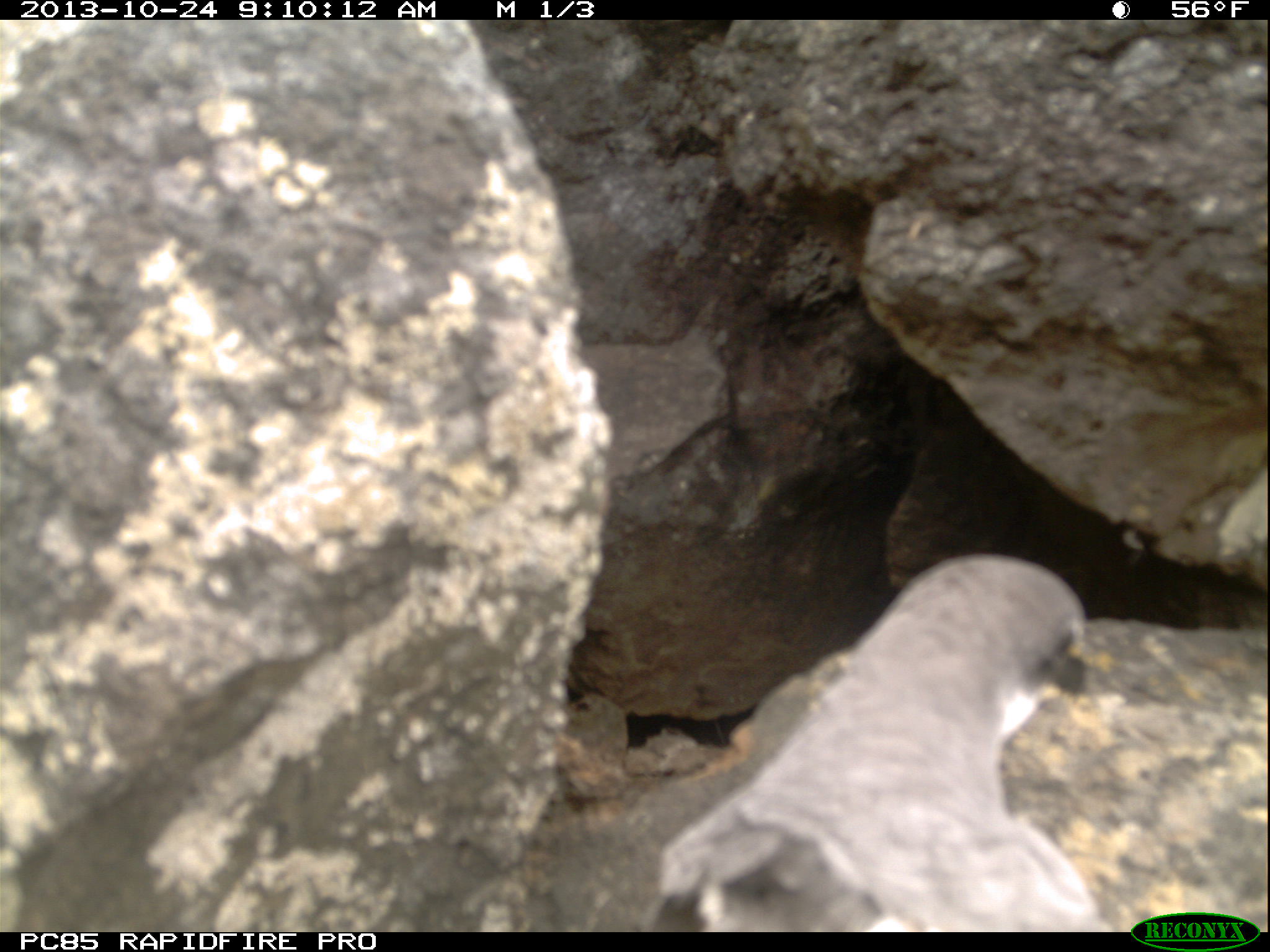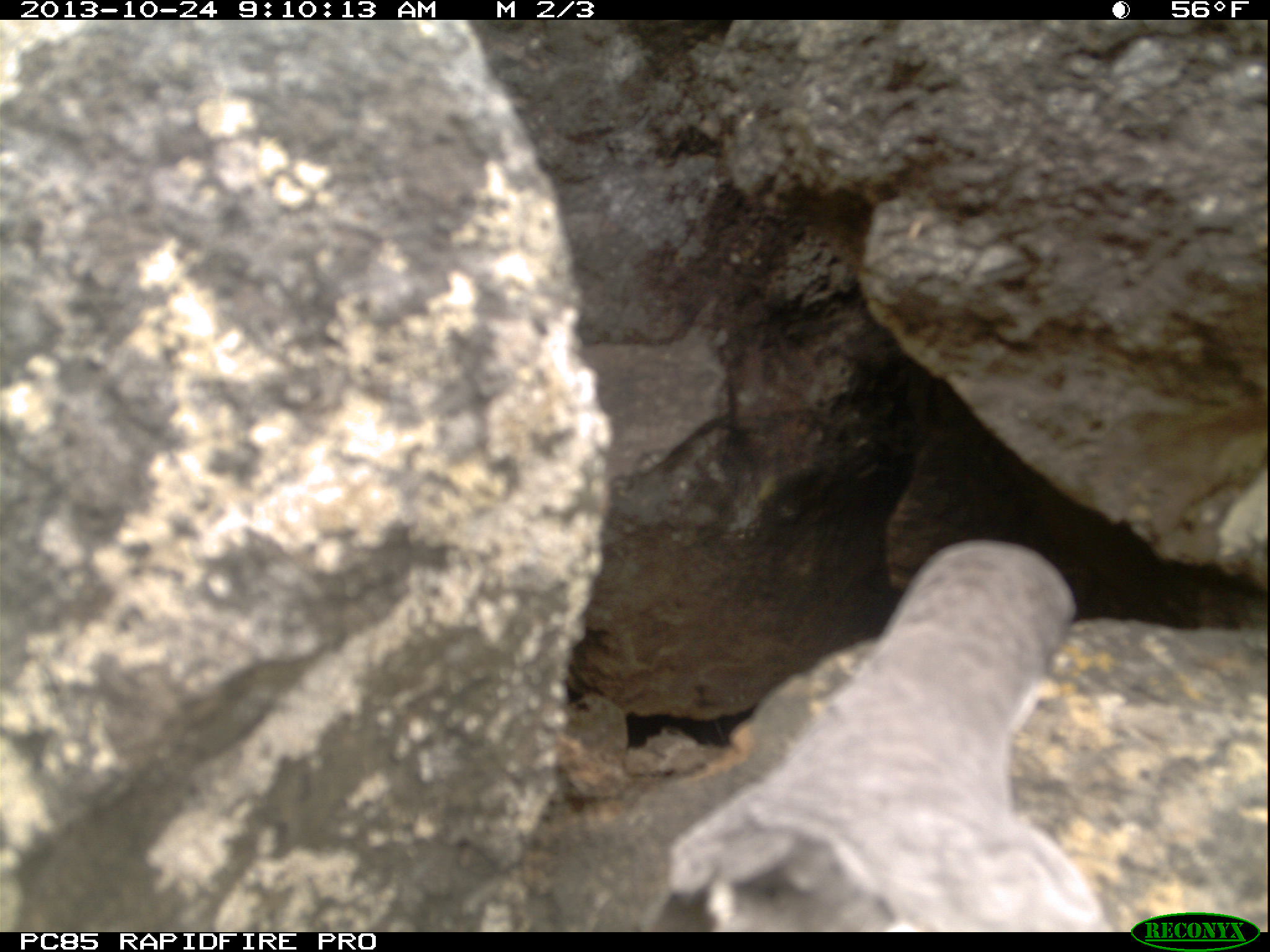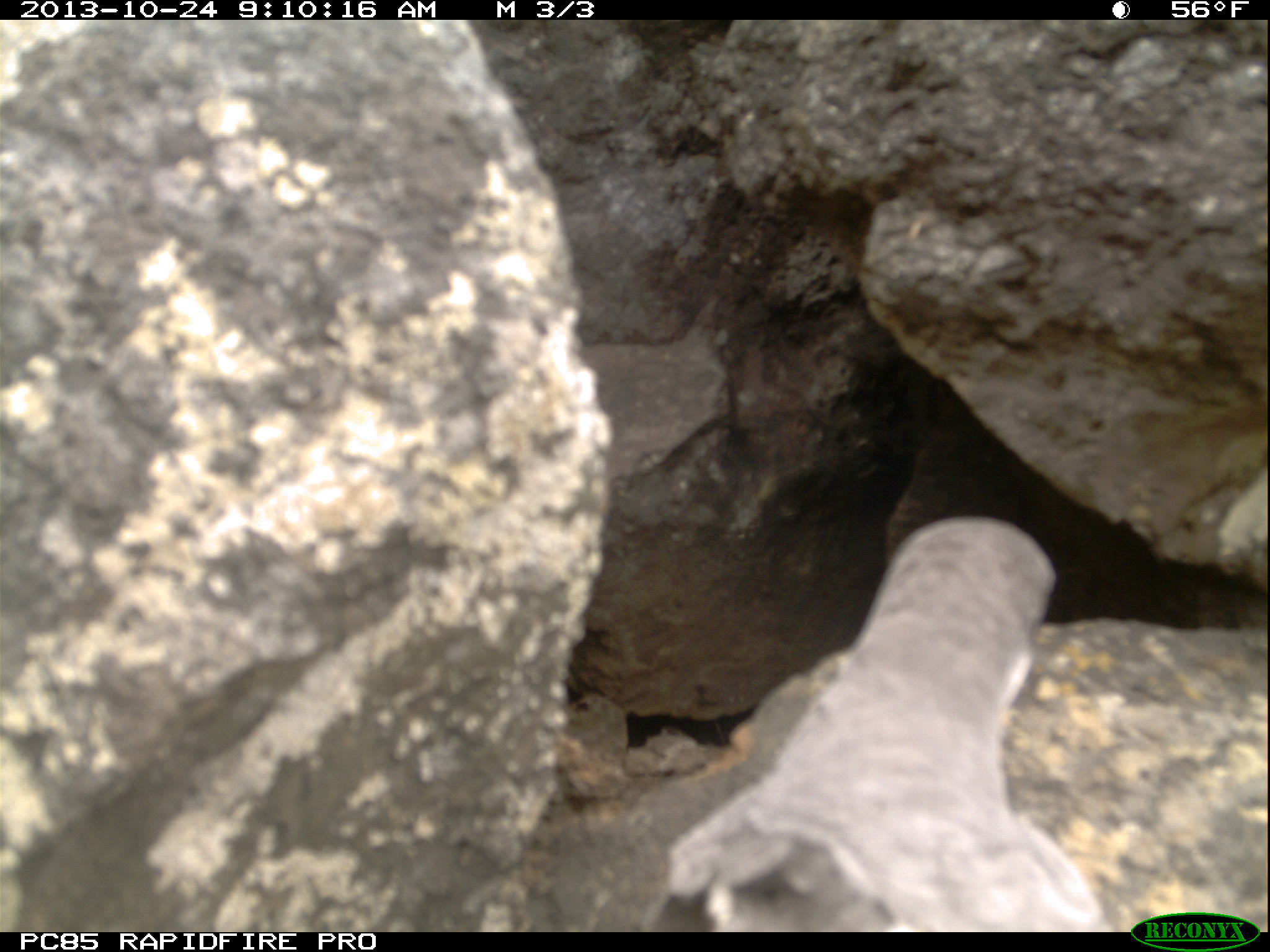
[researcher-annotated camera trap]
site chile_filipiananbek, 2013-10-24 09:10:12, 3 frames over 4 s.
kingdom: Animalia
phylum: Chordata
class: Aves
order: Procellariiformes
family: Procellariidae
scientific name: Procellariidae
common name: petrel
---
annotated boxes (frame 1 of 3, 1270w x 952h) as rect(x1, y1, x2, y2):
petrel: rect(640, 548, 1111, 931)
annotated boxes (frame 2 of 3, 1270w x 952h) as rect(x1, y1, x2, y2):
petrel: rect(621, 533, 1118, 928)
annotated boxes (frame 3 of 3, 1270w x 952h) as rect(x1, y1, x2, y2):
petrel: rect(582, 513, 1113, 928)